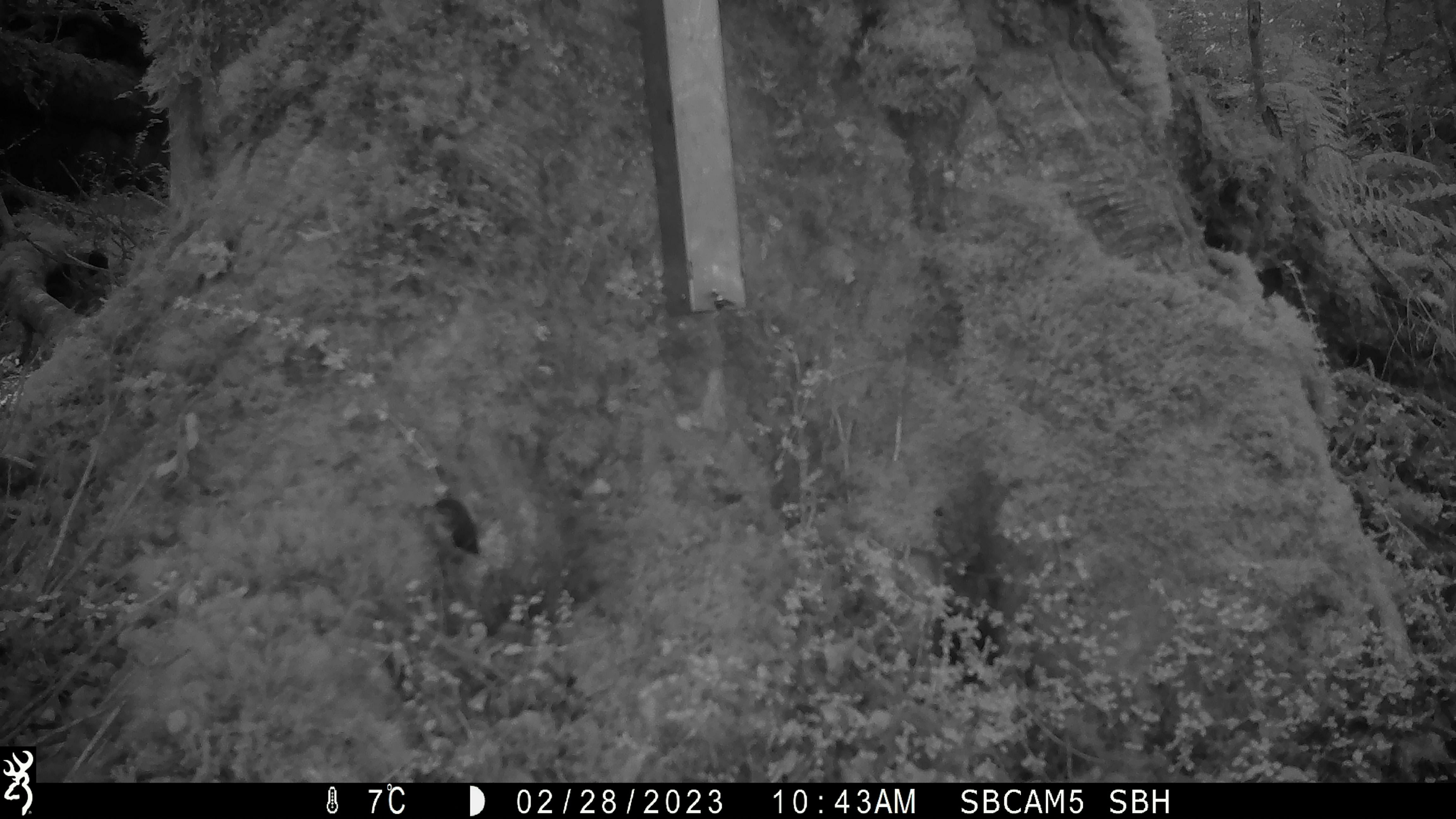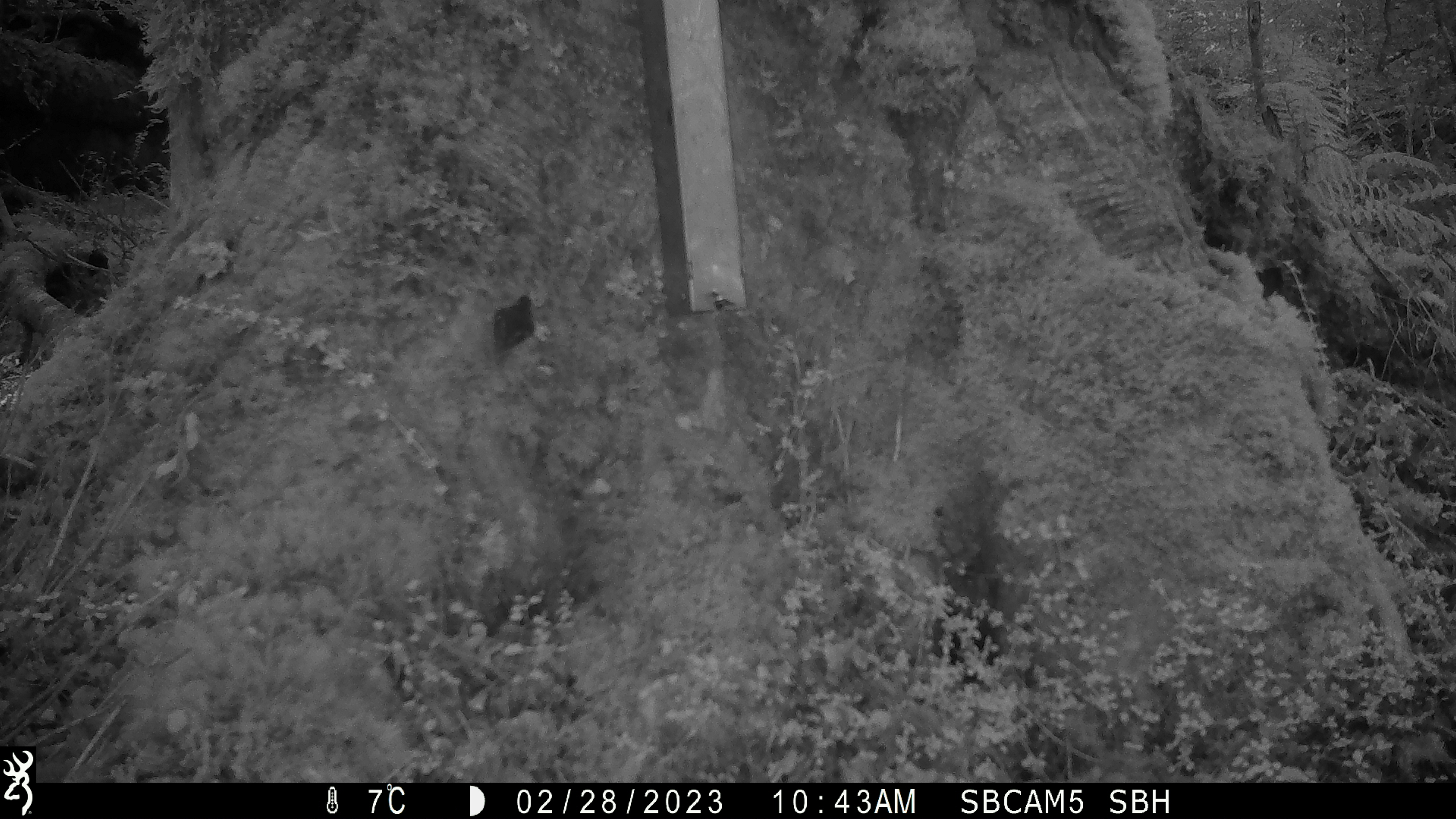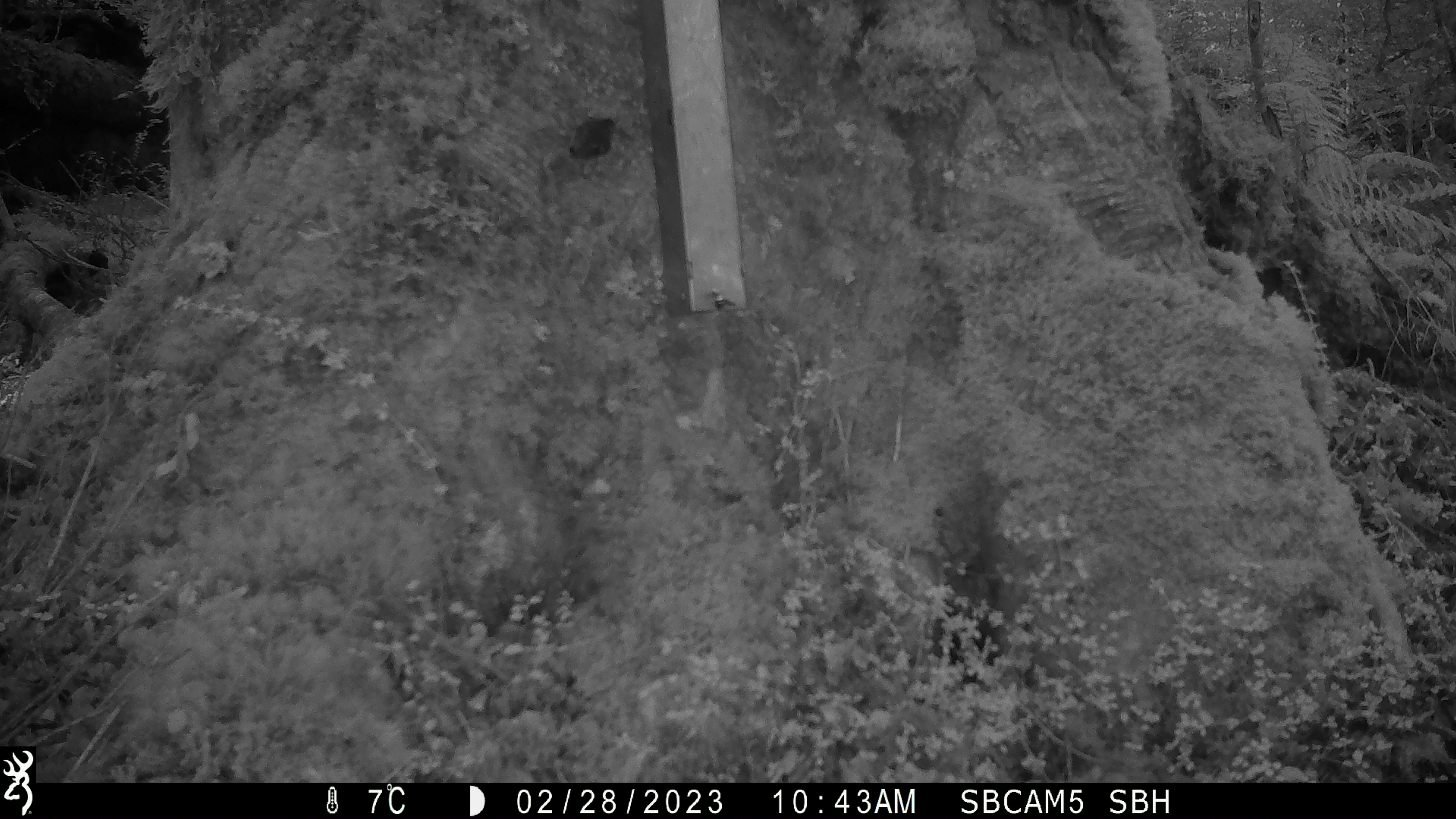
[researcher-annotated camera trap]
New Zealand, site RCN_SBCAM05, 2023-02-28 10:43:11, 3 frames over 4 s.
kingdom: Animalia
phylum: Chordata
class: Aves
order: Passeriformes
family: Acanthisittidae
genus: Acanthisitta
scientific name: Acanthisitta chloris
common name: rifleman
Rifleman (Acanthisitta chloris).